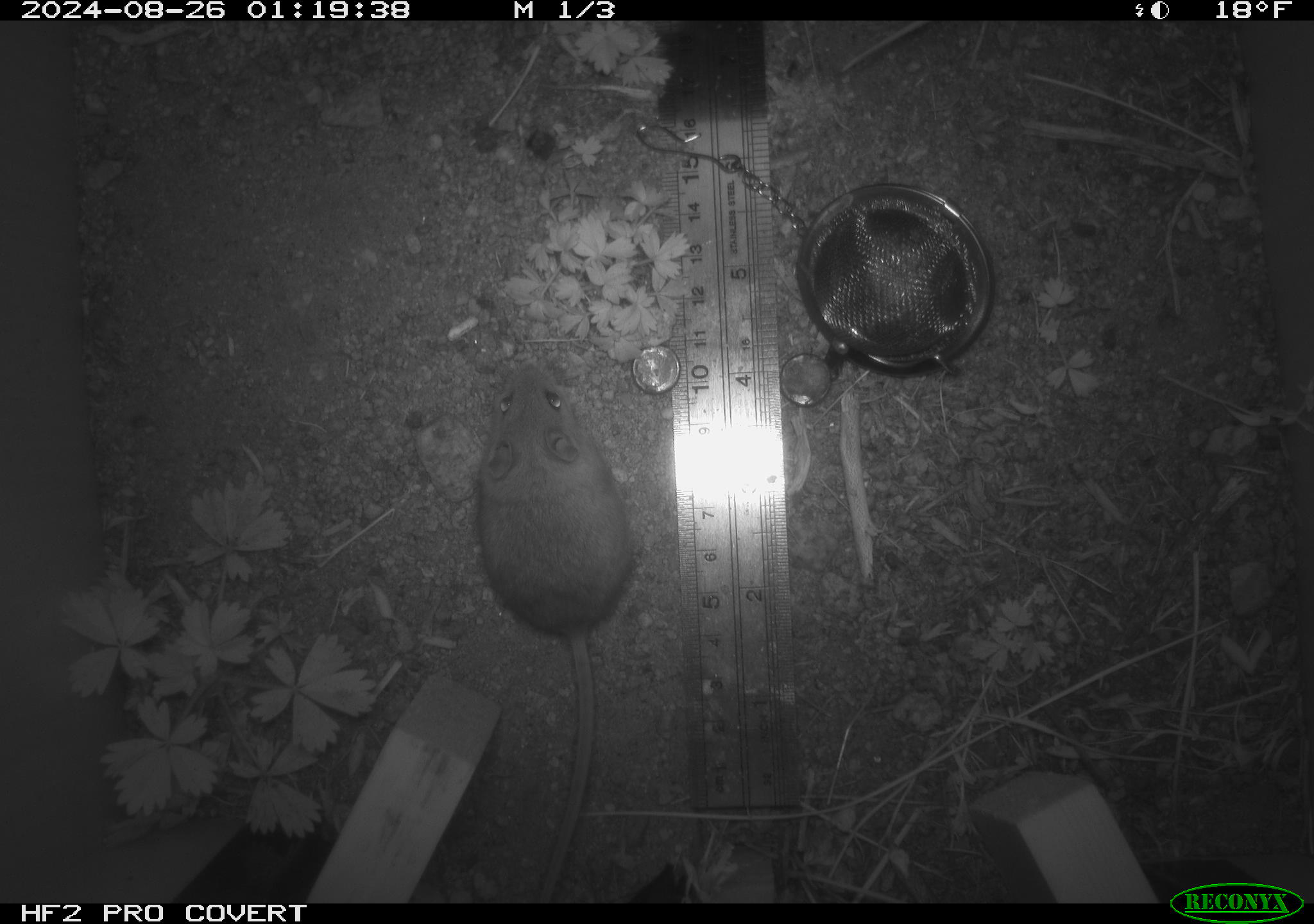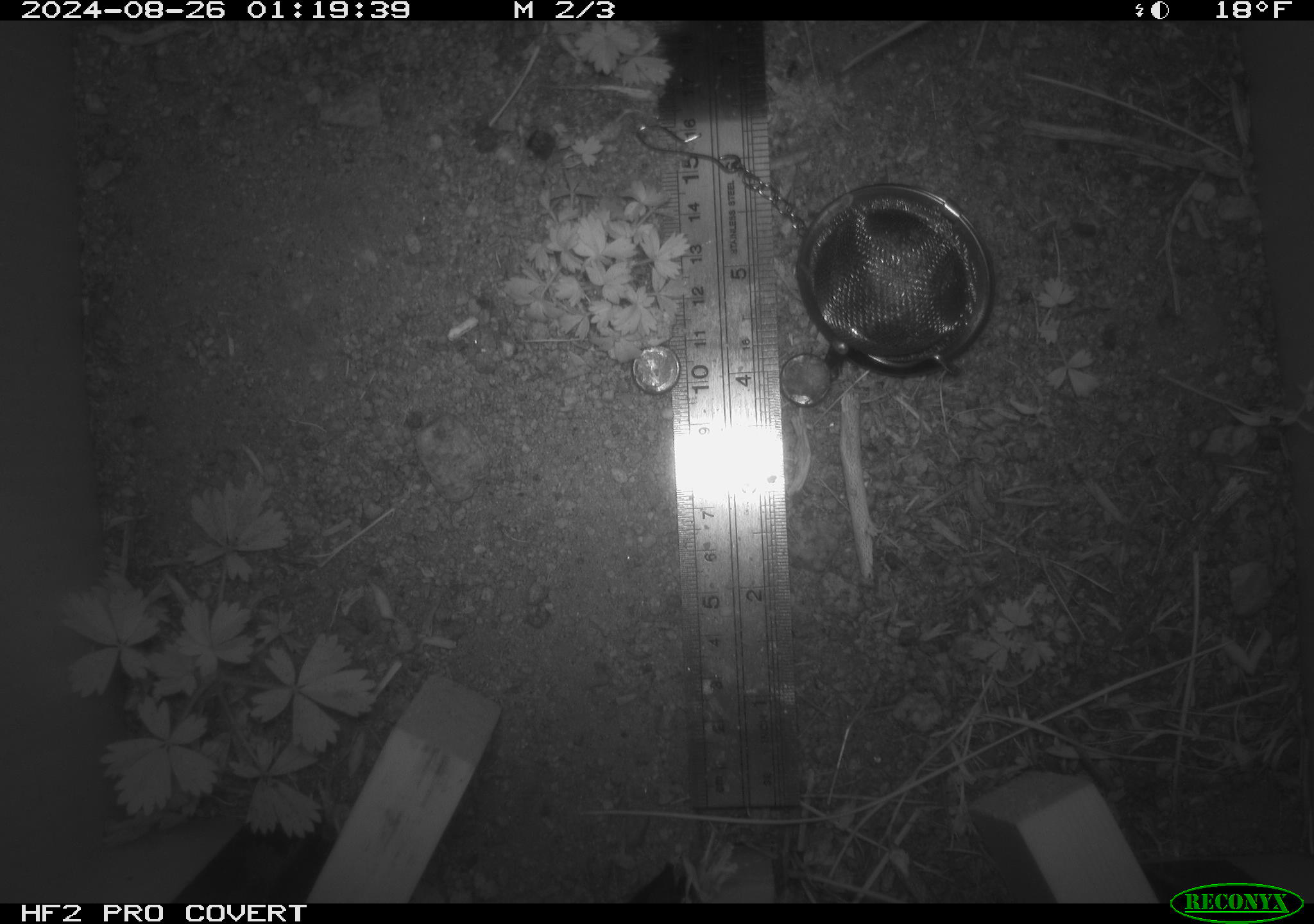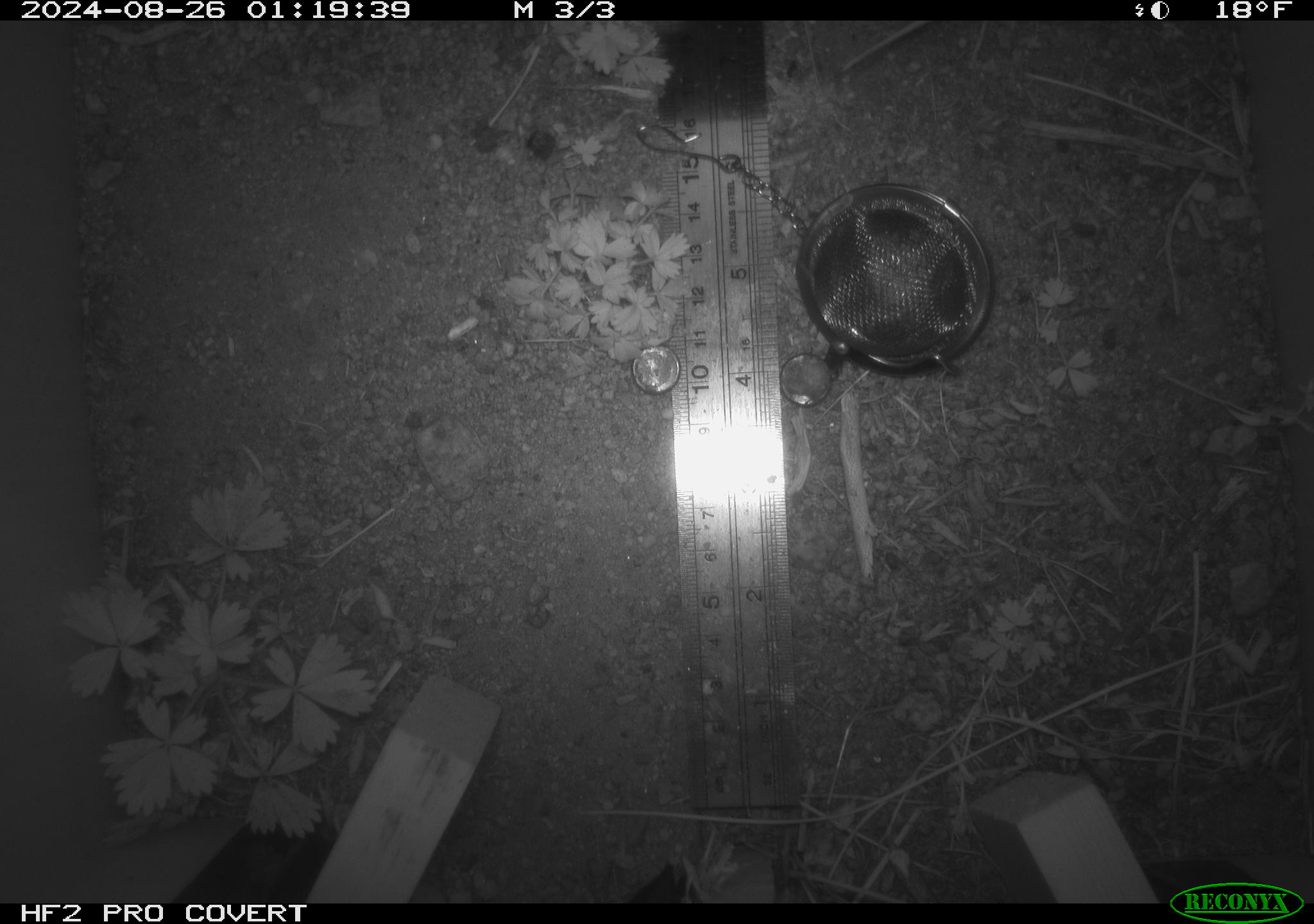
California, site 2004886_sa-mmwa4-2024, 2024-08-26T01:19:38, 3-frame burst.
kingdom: Animalia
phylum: Chordata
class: Mammalia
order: Rodentia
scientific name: Rodentia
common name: mouse species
Mouse species (Rodentia).